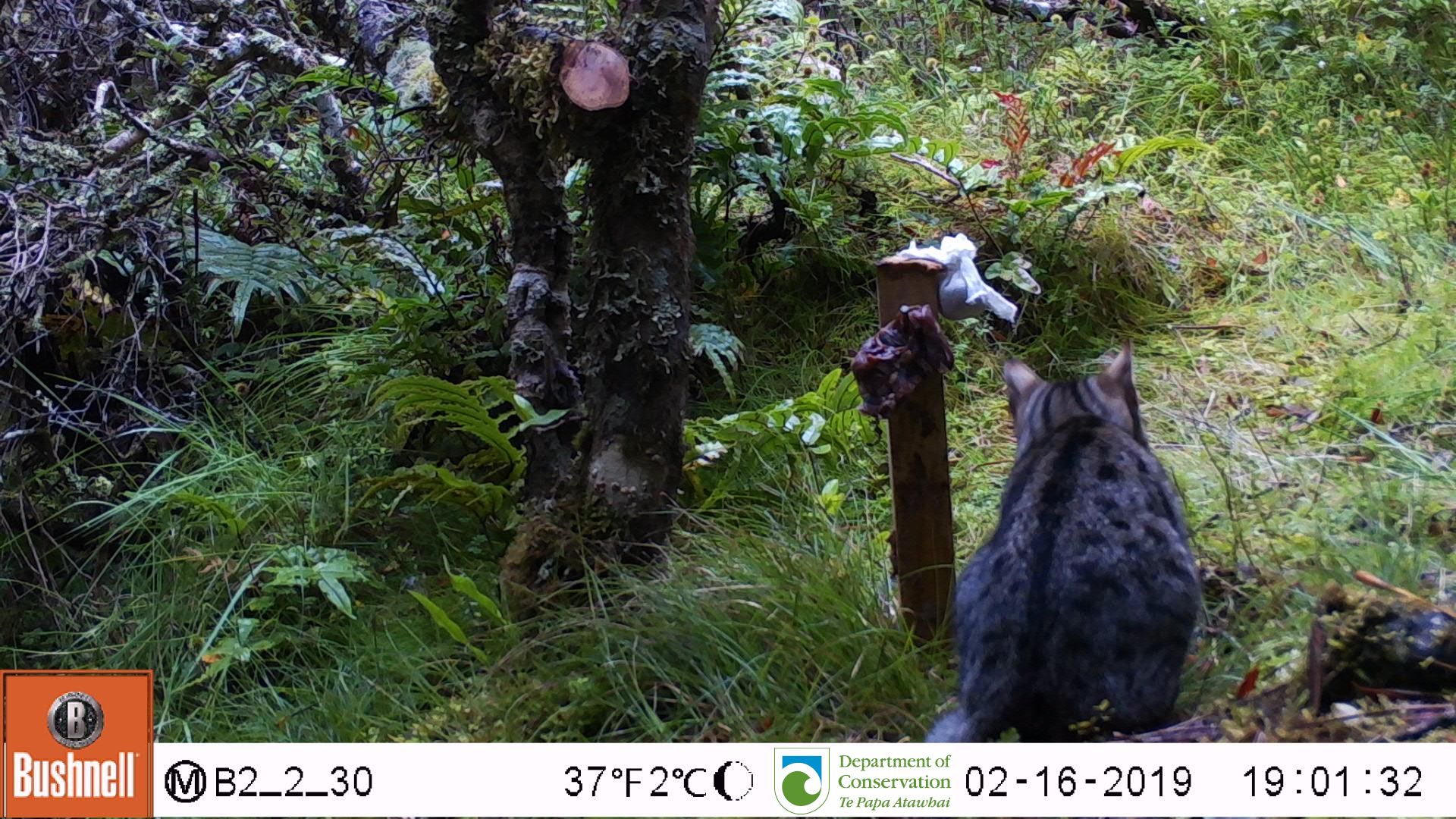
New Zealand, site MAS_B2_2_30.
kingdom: Animalia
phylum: Chordata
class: Mammalia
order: Carnivora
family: Felidae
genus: Felis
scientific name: Felis catus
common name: domestic cat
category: cat